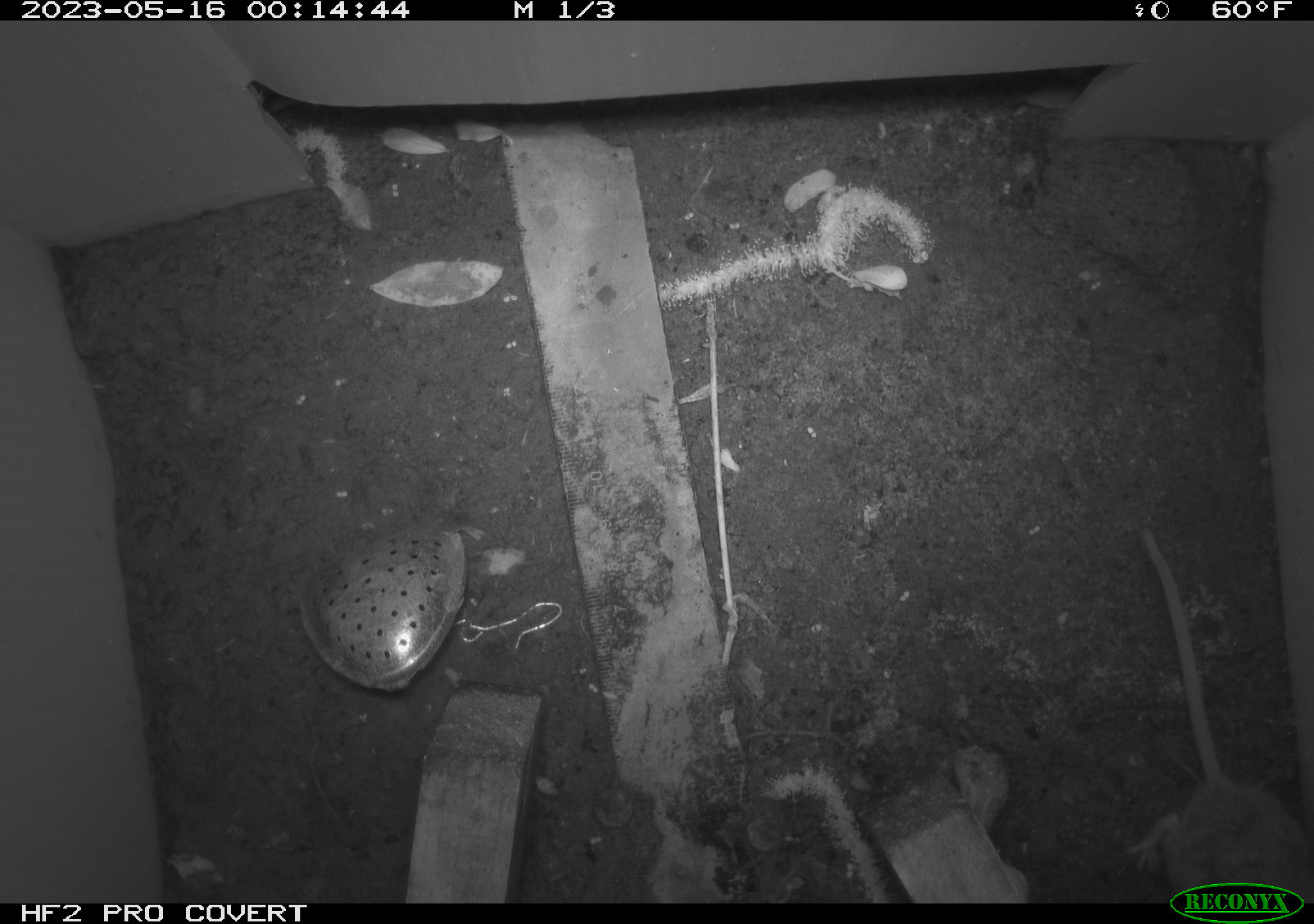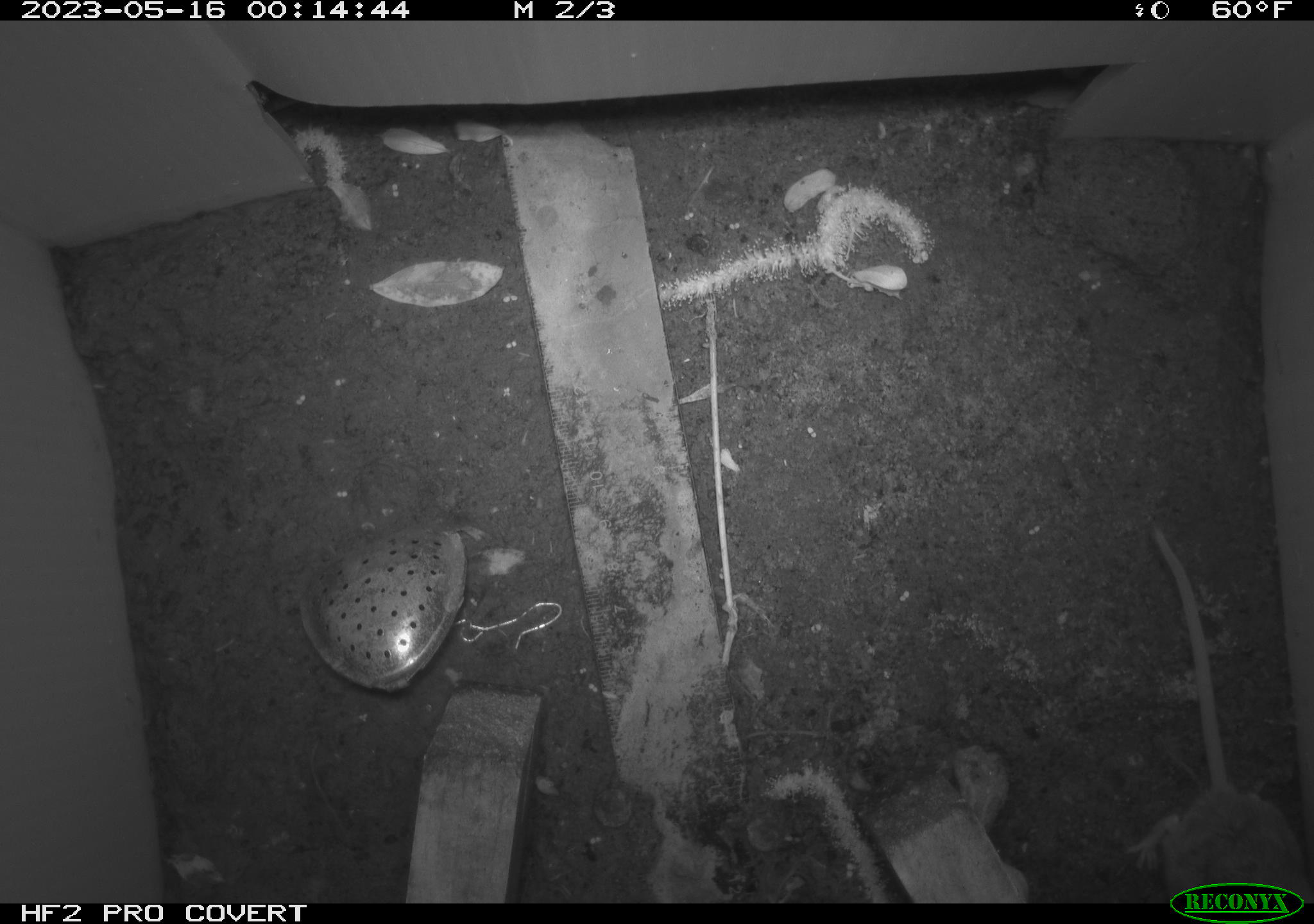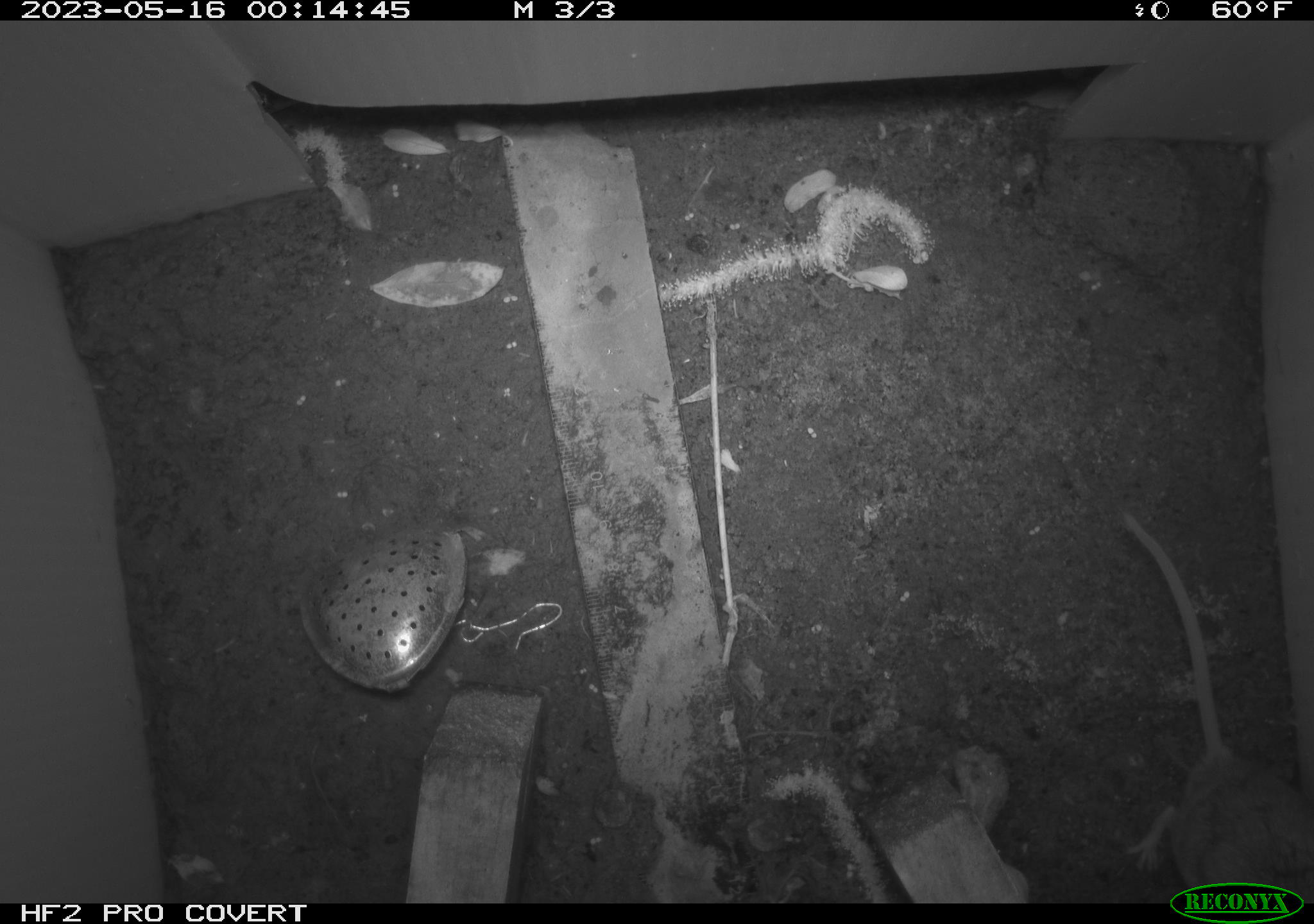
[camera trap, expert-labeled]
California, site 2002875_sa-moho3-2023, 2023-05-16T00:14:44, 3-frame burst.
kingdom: Animalia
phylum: Chordata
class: Mammalia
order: Rodentia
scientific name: Rodentia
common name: mouse species